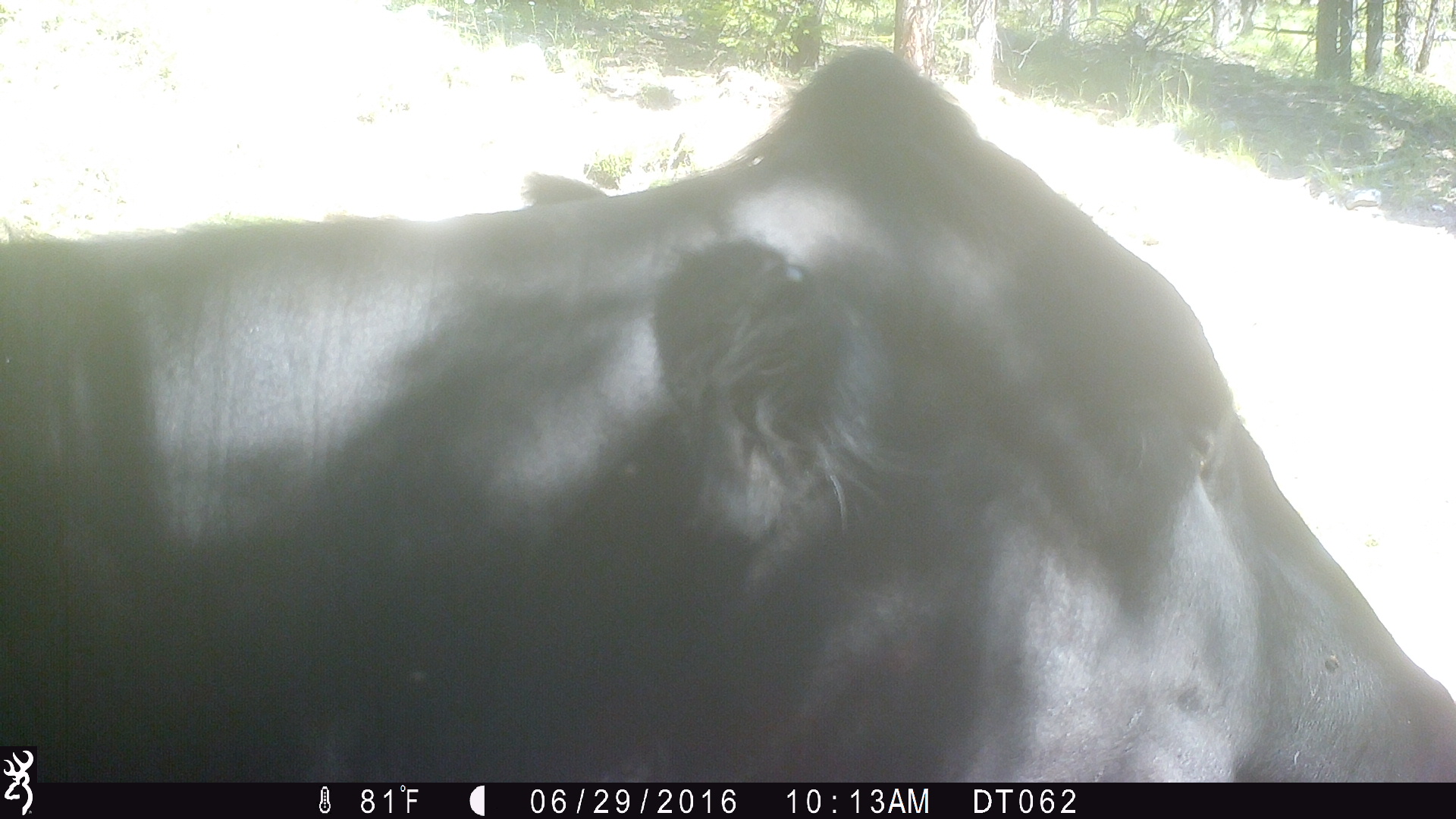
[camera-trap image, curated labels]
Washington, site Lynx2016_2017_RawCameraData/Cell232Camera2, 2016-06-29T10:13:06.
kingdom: Animalia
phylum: Chordata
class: Mammalia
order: Artiodactyla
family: Bovidae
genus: Bos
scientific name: Bos taurus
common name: domestic cattle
Domestic cattle (Bos taurus). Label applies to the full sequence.